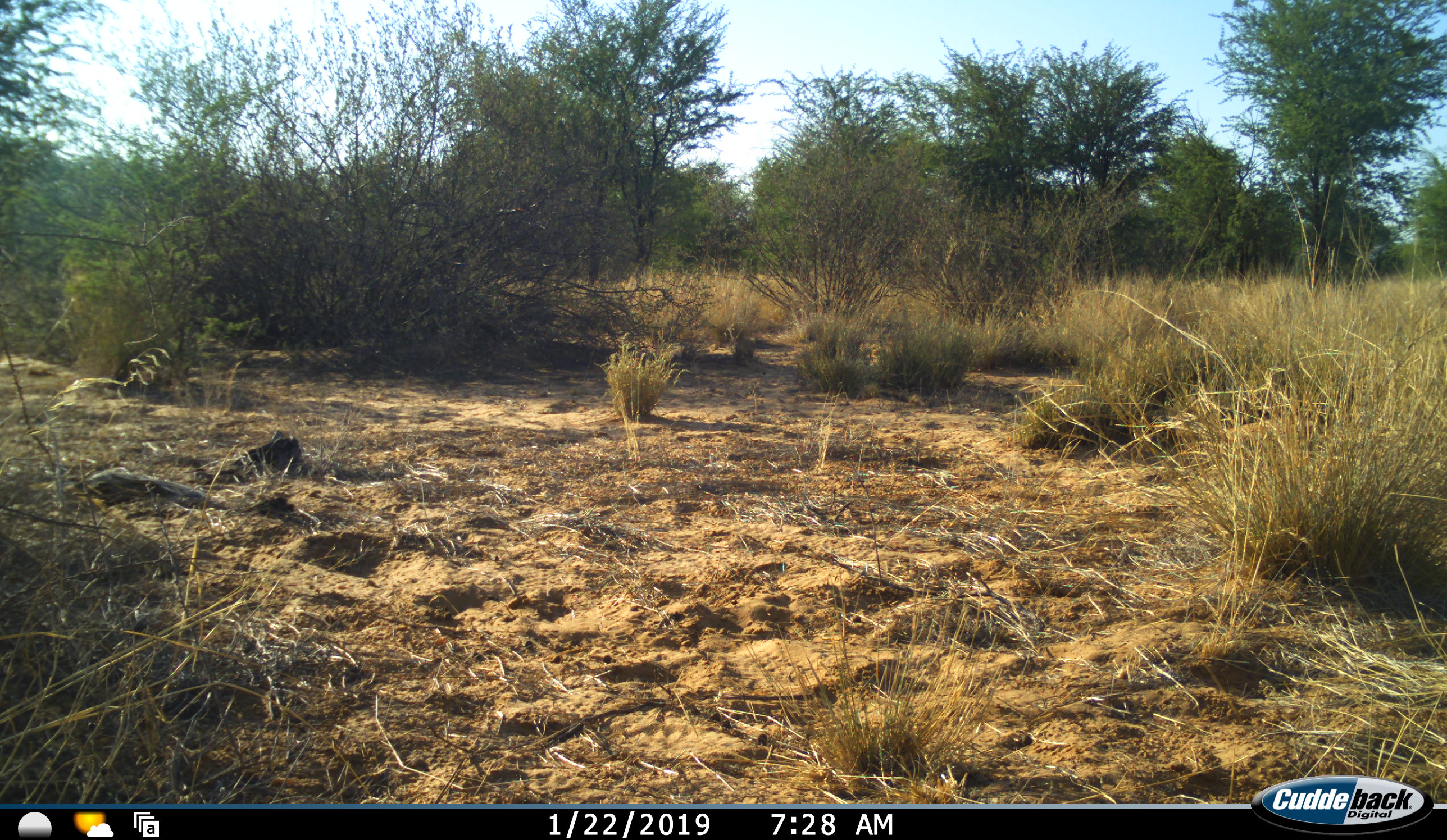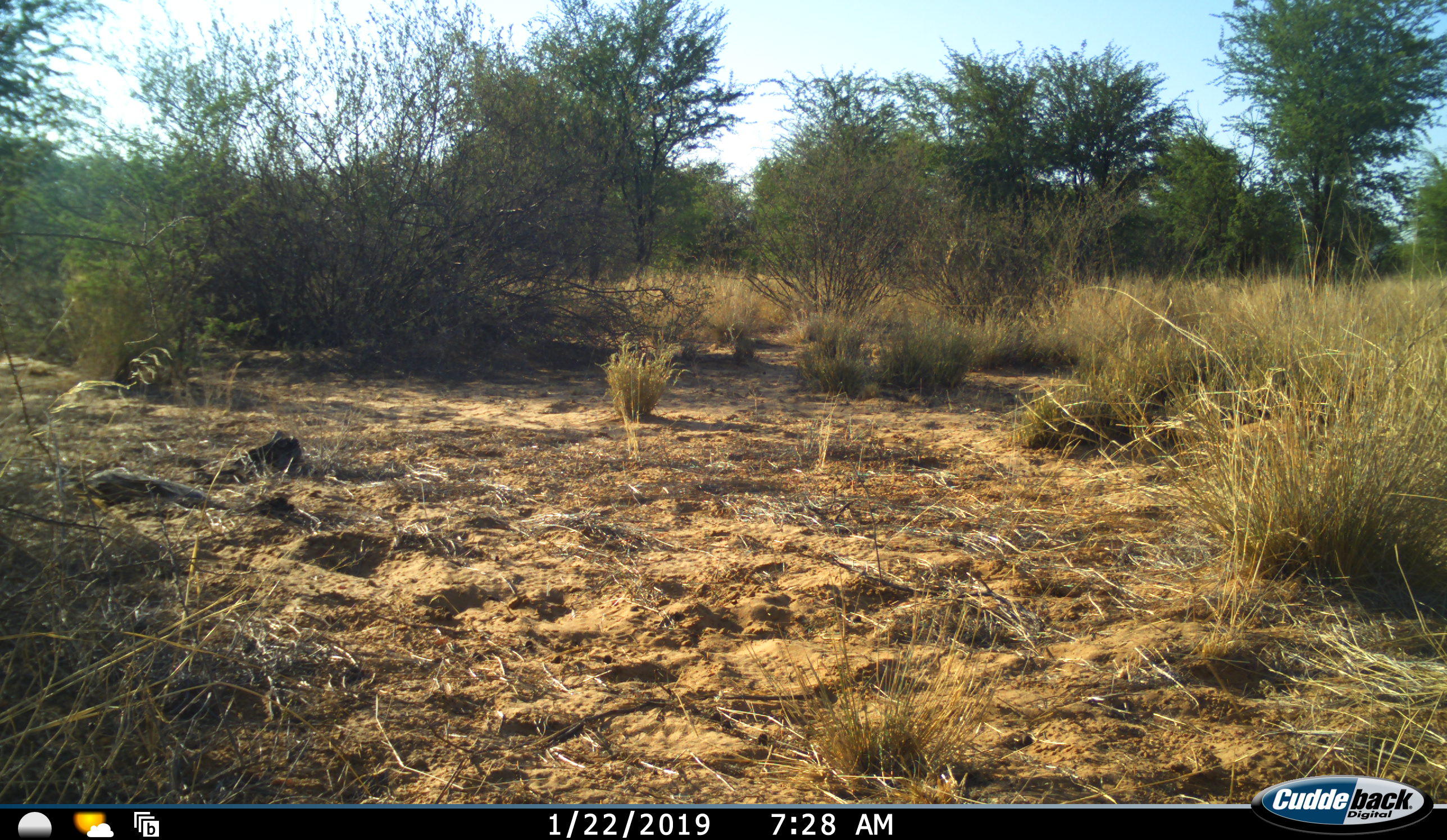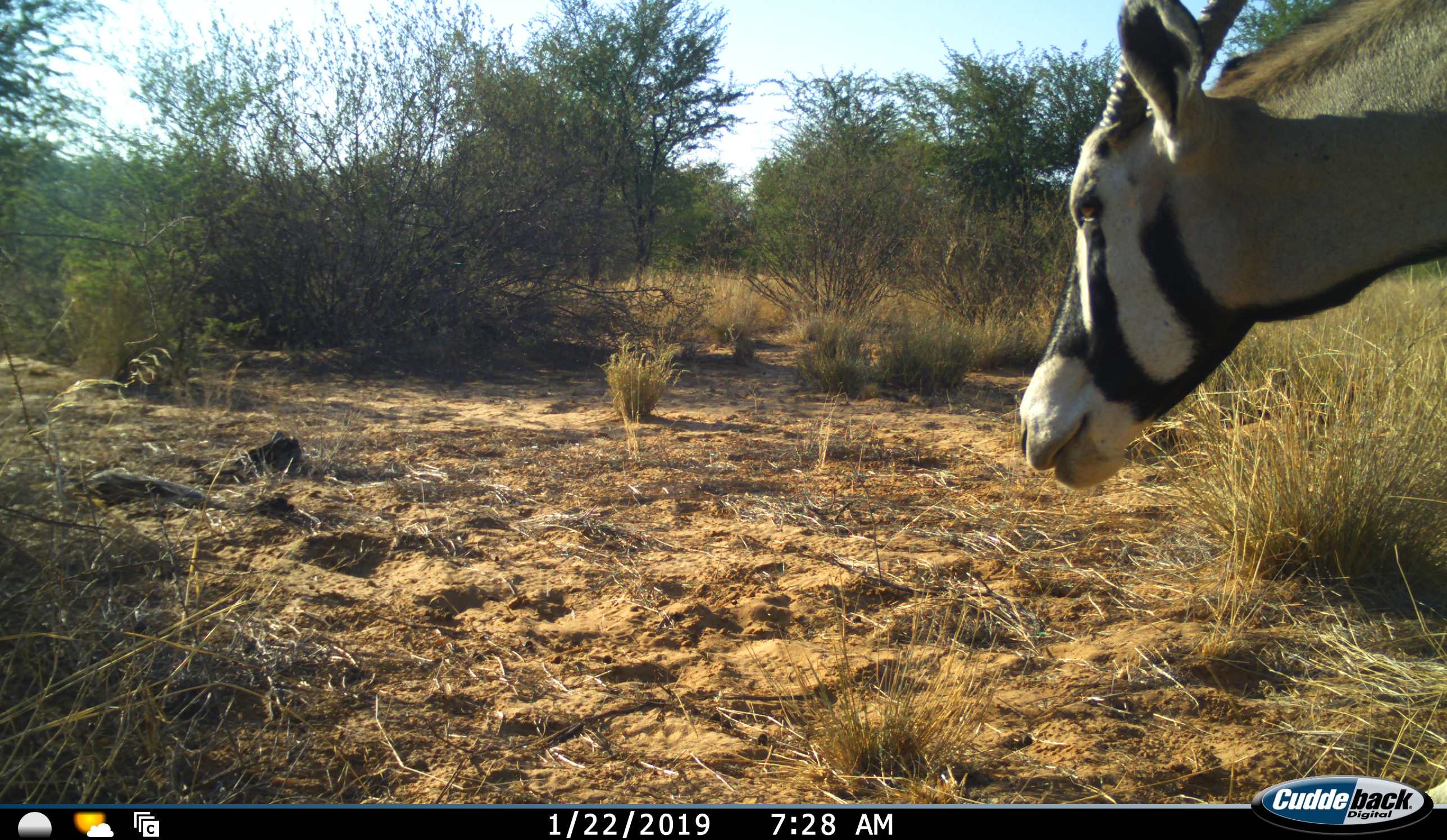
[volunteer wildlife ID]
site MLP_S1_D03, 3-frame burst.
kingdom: Animalia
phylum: Chordata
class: Mammalia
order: Artiodactyla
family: Bovidae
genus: Oryx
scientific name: Oryx gazella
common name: gemsbok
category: oryx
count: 1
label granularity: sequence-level